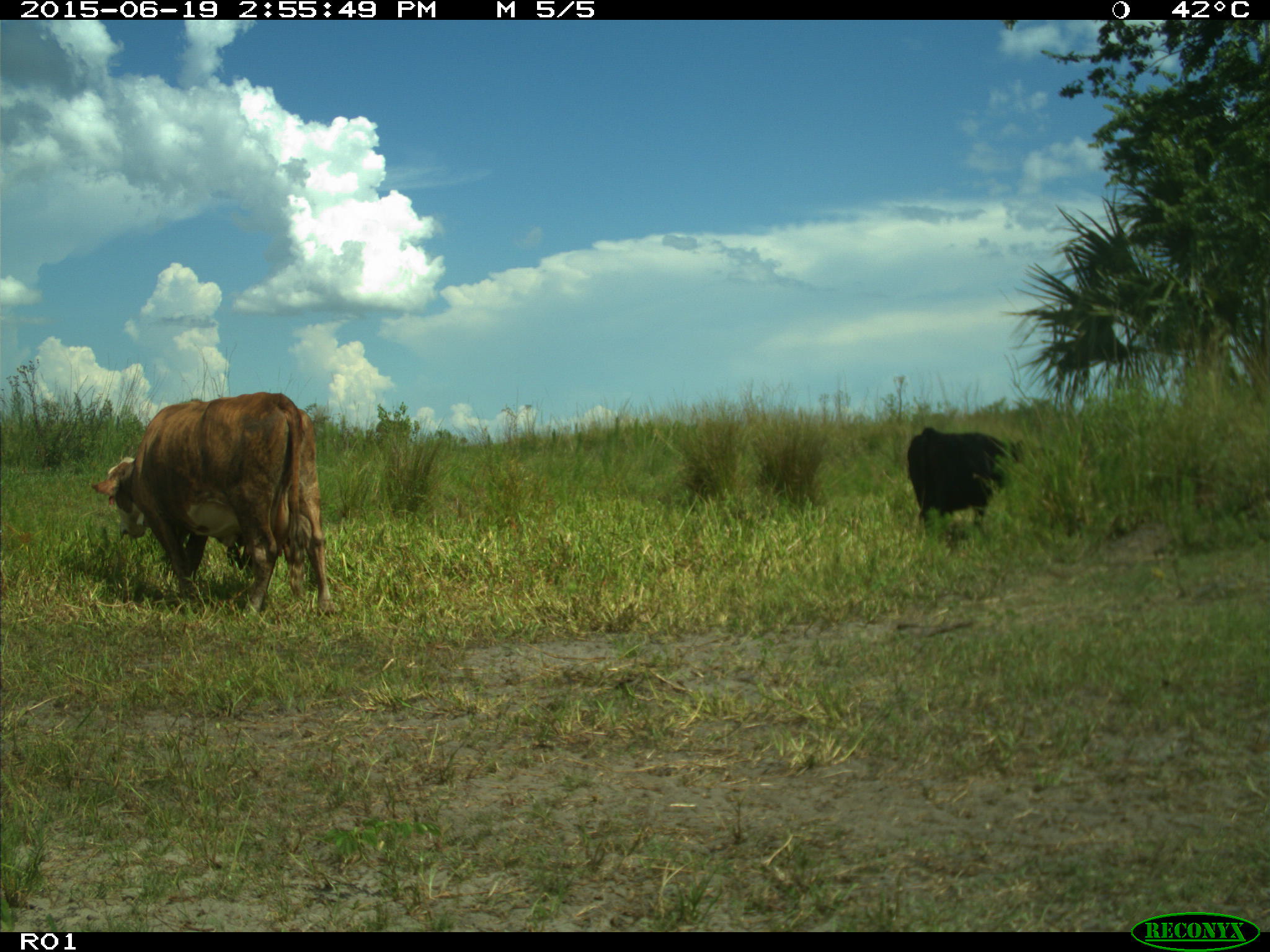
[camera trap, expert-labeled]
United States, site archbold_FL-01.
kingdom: Animalia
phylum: Chordata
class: Mammalia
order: Artiodactyla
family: Bovidae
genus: Bos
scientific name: Bos taurus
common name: domestic cow